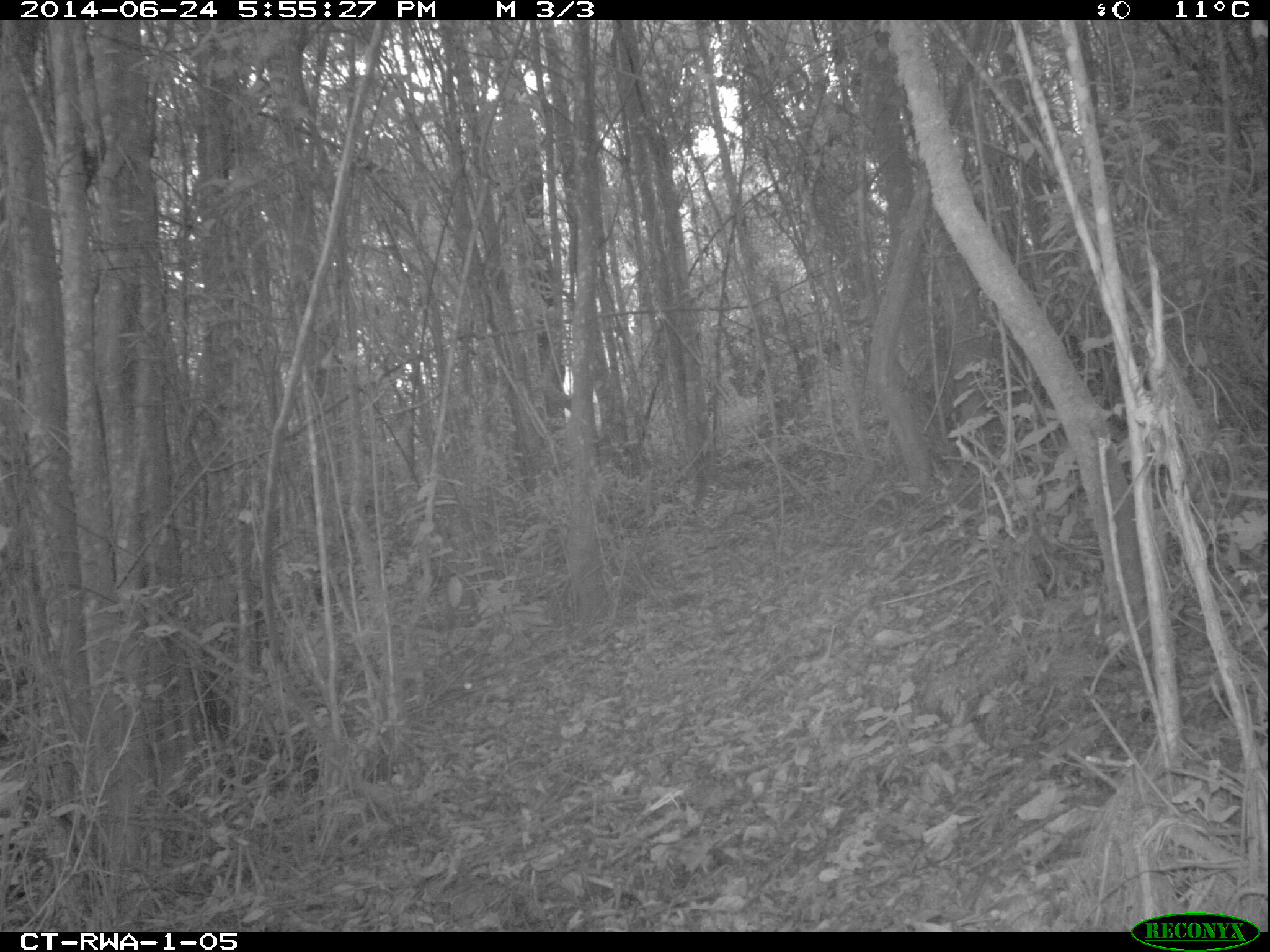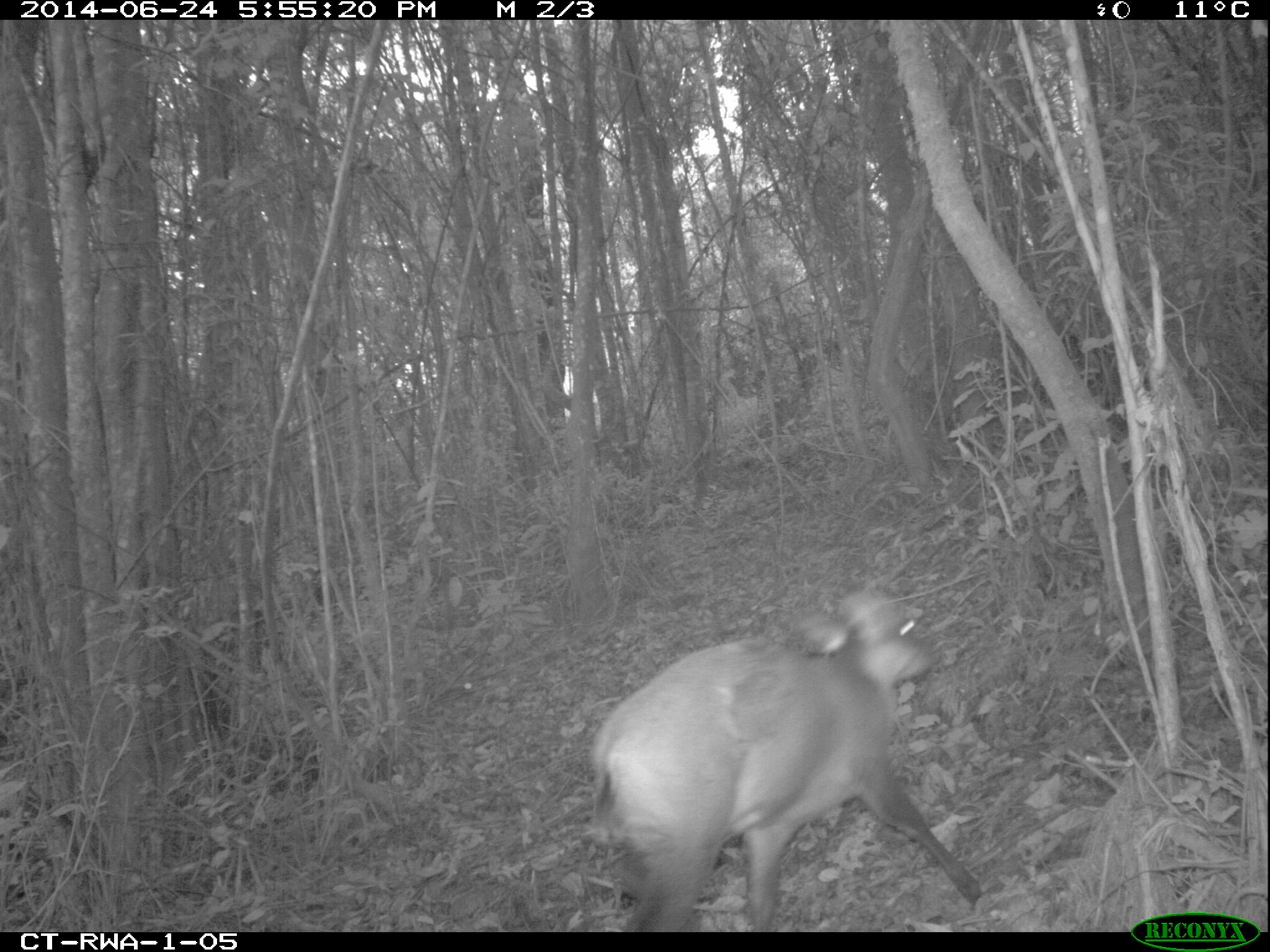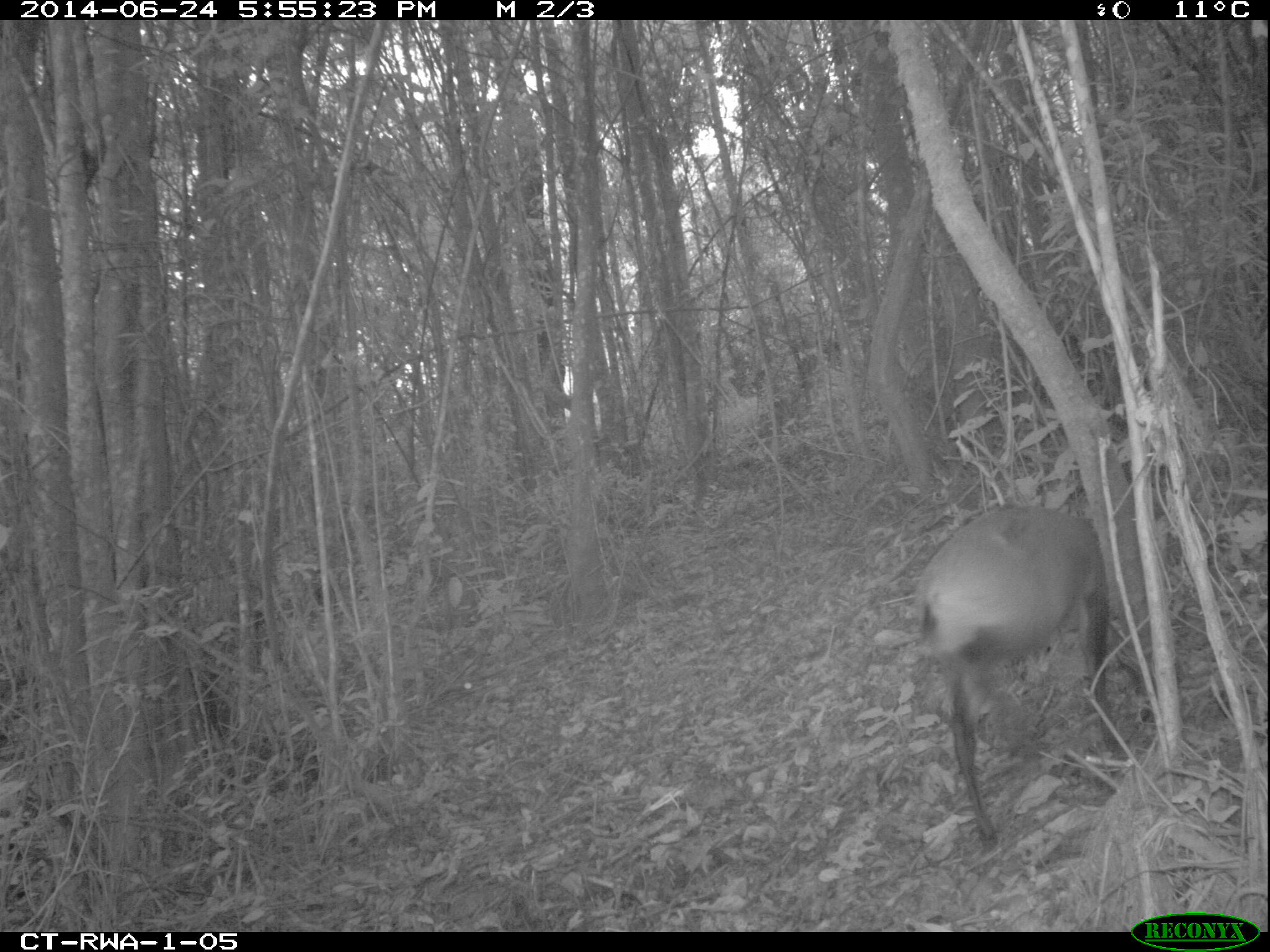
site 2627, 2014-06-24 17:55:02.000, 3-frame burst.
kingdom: Animalia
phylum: Chordata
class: Mammalia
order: Artiodactyla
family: Bovidae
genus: Cephalophus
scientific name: Cephalophus nigrifrons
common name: black-fronted duiker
Cephalophus nigrifrons (black-fronted duiker), count 1.